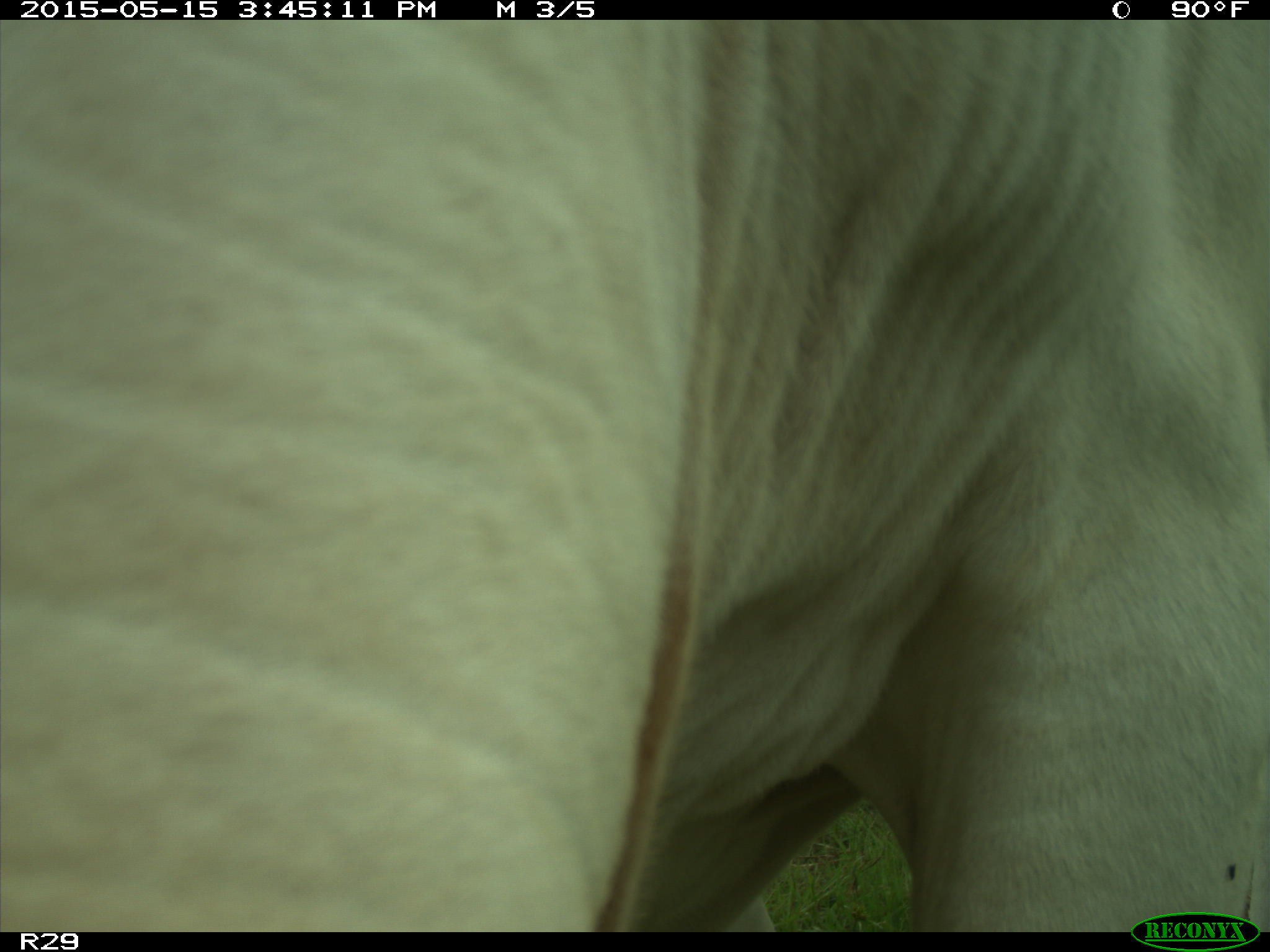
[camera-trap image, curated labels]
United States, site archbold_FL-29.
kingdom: Animalia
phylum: Chordata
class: Mammalia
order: Artiodactyla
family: Bovidae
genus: Bos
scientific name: Bos taurus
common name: domestic cow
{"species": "Bos taurus (domestic cow)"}